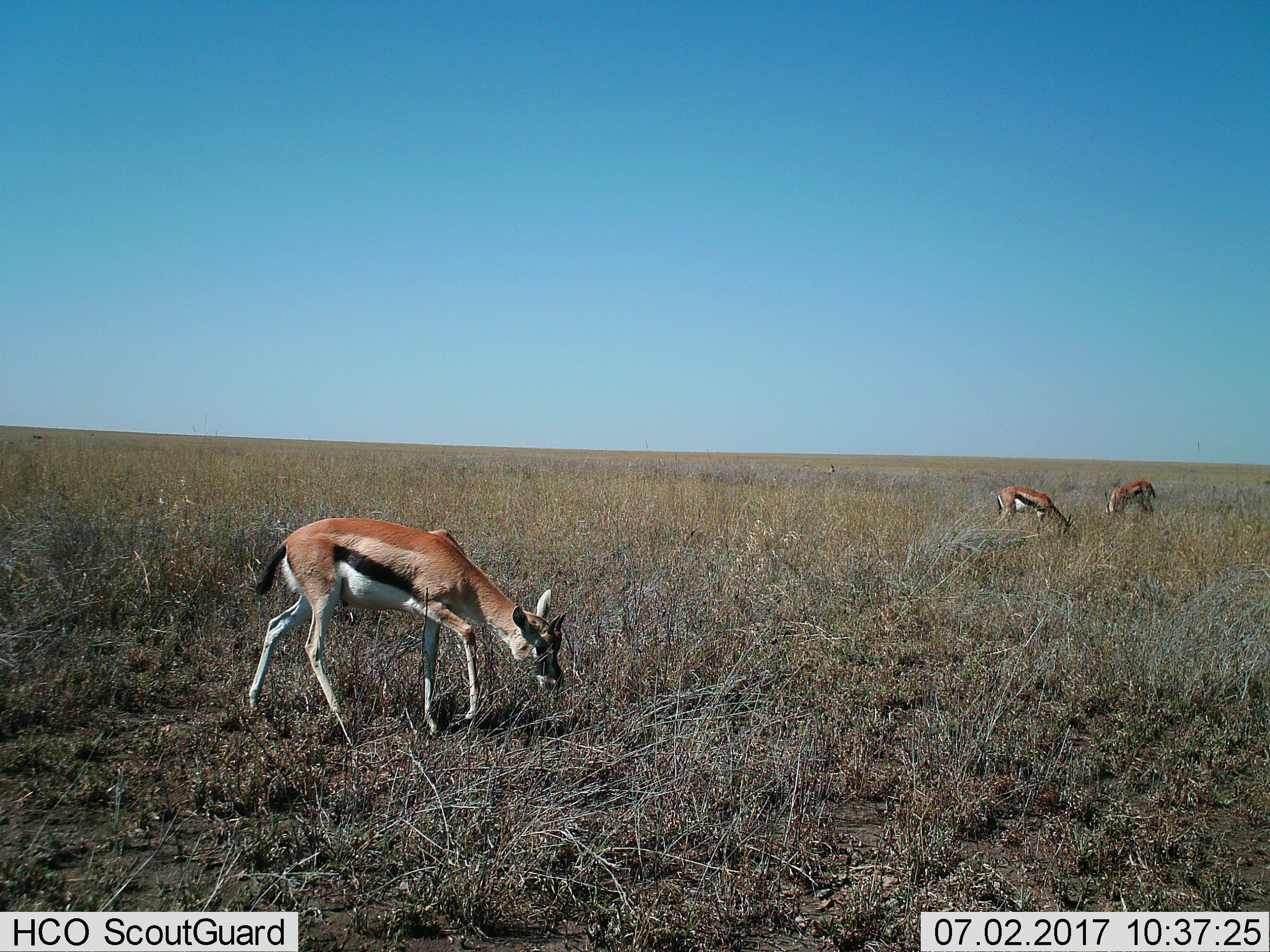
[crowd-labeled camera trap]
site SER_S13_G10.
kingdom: Animalia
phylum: Chordata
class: Mammalia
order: Artiodactyla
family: Bovidae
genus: Eudorcas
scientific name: Eudorcas thomsonii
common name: thomson's gazelle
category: gazellethomsons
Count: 3.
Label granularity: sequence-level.